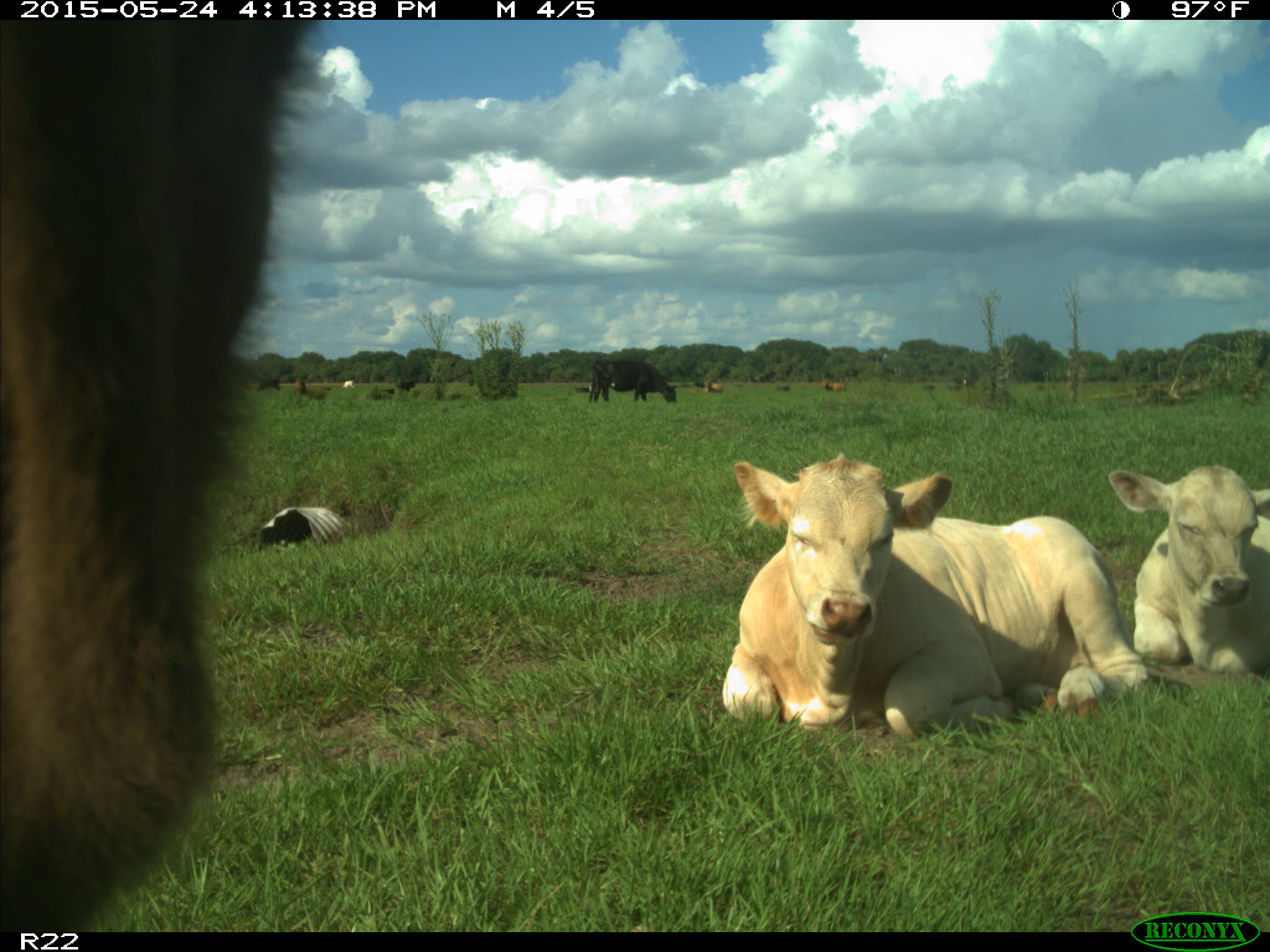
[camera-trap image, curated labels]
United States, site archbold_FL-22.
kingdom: Animalia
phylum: Chordata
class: Mammalia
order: Artiodactyla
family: Bovidae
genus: Bos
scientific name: Bos taurus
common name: domestic cow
Bos taurus (domestic cow).